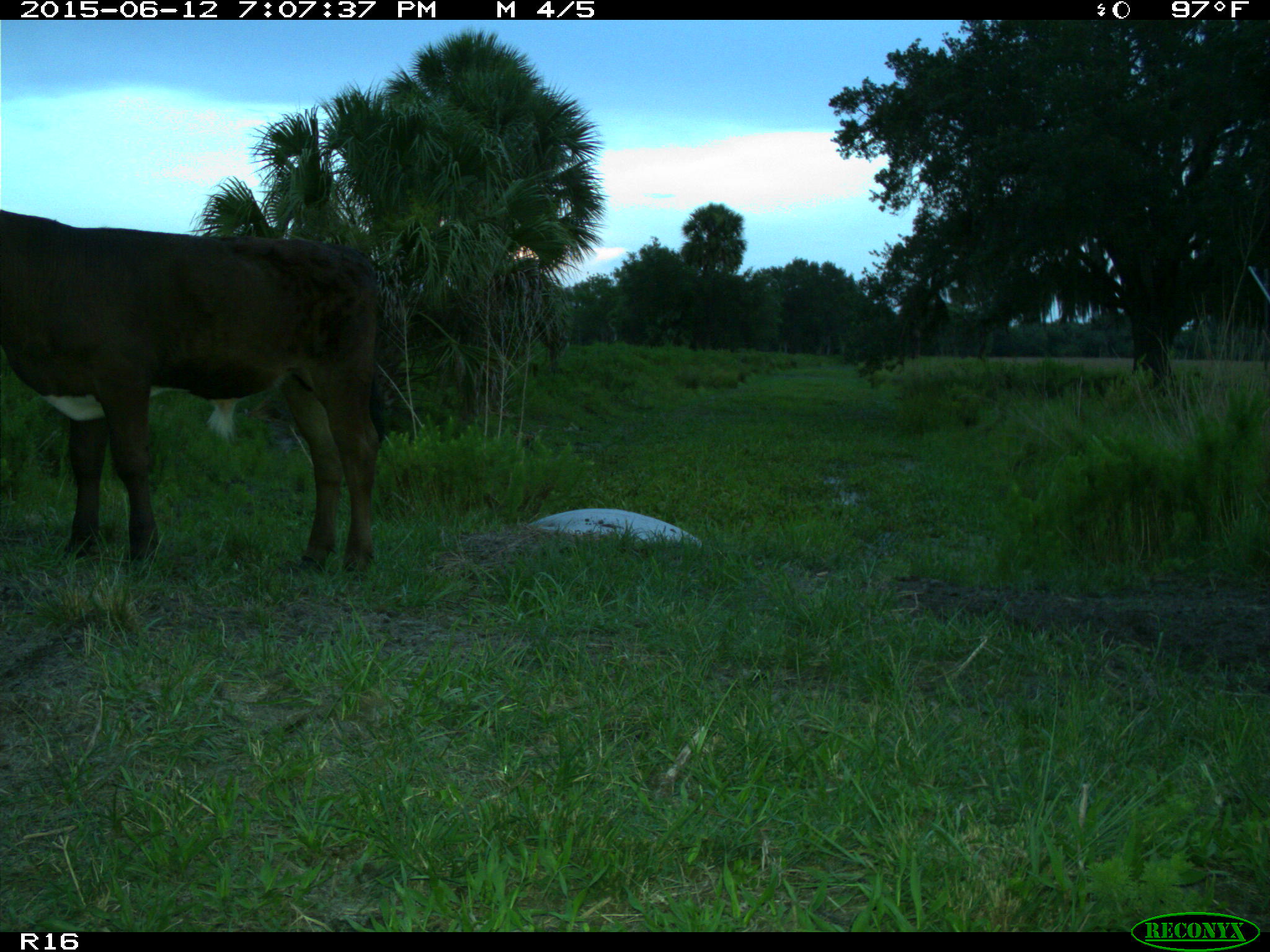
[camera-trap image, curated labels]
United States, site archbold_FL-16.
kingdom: Animalia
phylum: Chordata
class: Mammalia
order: Artiodactyla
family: Bovidae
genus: Bos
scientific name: Bos taurus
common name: domestic cow